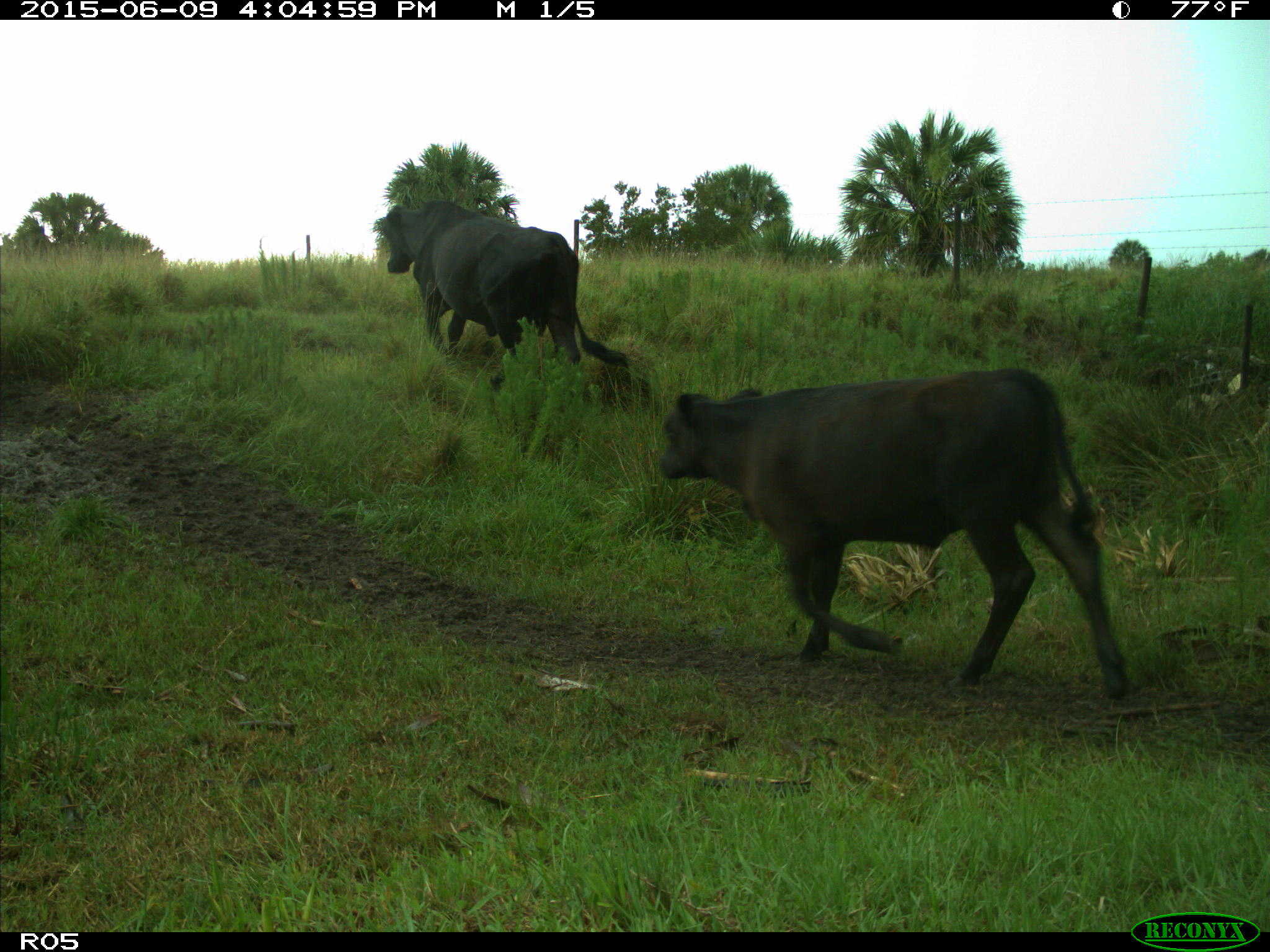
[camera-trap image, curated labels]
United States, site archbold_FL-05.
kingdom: Animalia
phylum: Chordata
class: Mammalia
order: Artiodactyla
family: Bovidae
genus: Bos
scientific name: Bos taurus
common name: domestic cow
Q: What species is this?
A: Bos taurus (domestic cow).